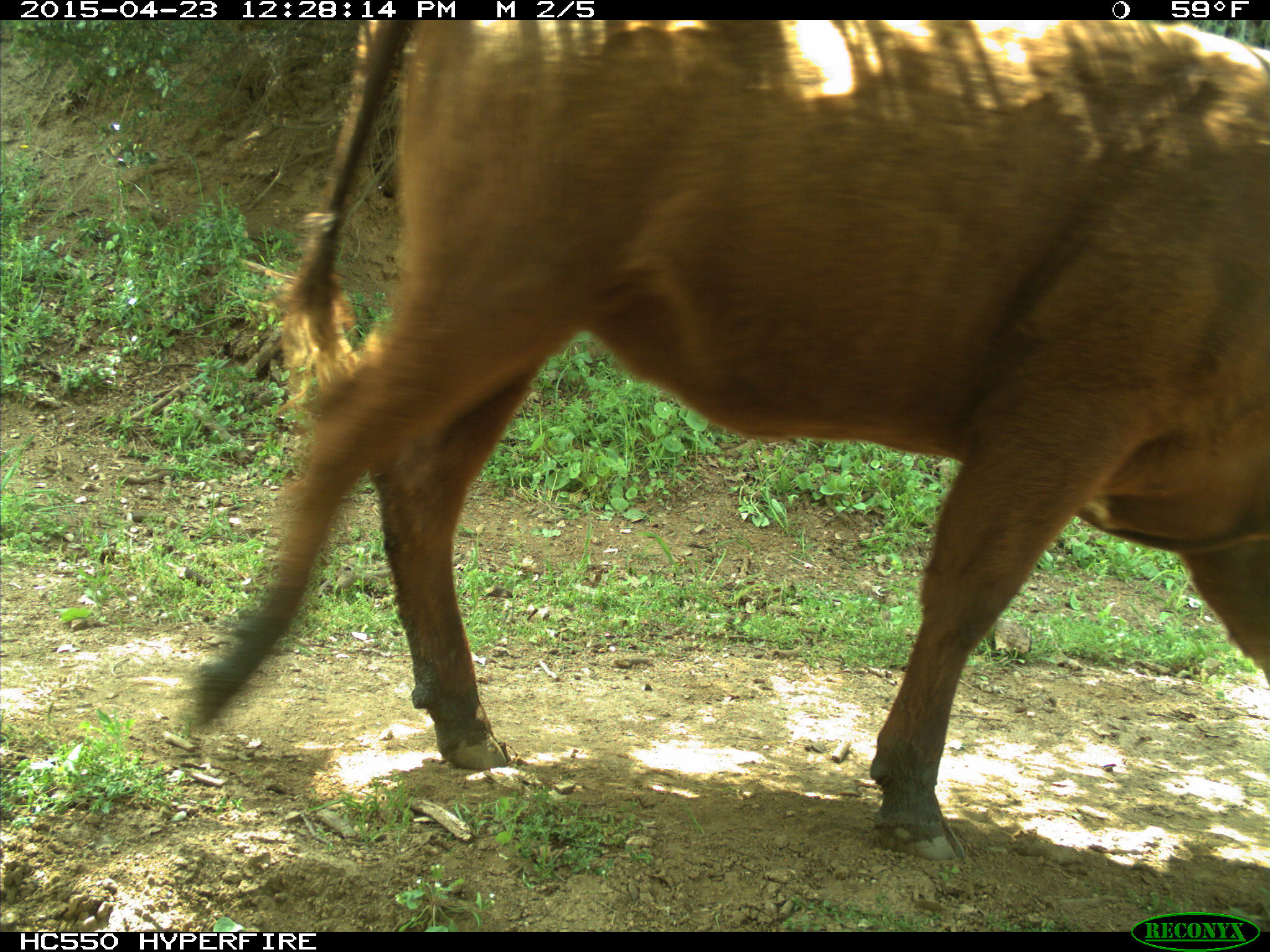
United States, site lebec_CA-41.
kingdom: Animalia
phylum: Chordata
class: Mammalia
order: Artiodactyla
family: Bovidae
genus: Bos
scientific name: Bos taurus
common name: domestic cow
Bos taurus (domestic cow).